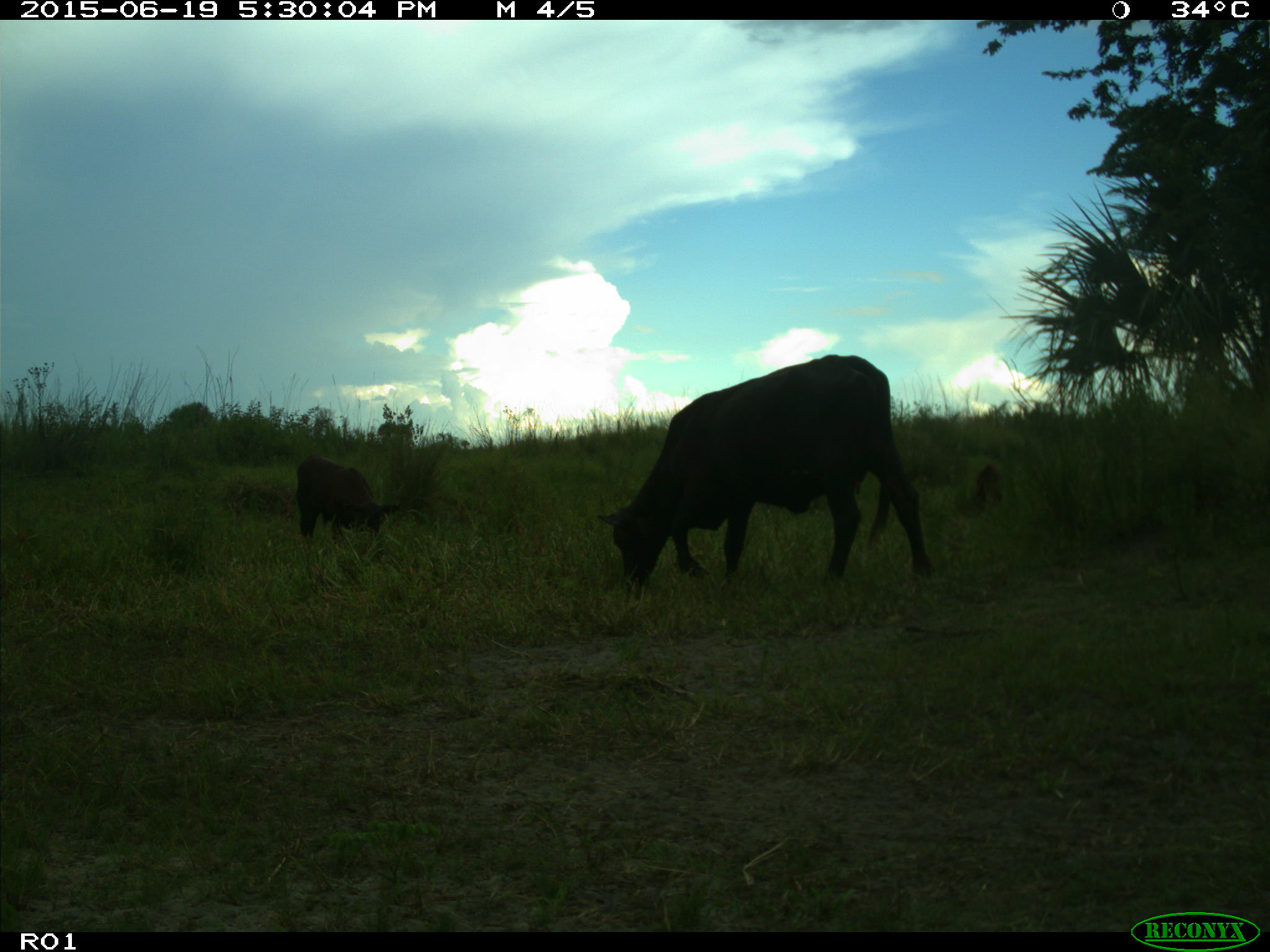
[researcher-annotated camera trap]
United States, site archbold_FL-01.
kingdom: Animalia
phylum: Chordata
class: Mammalia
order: Artiodactyla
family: Bovidae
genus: Bos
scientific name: Bos taurus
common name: domestic cow